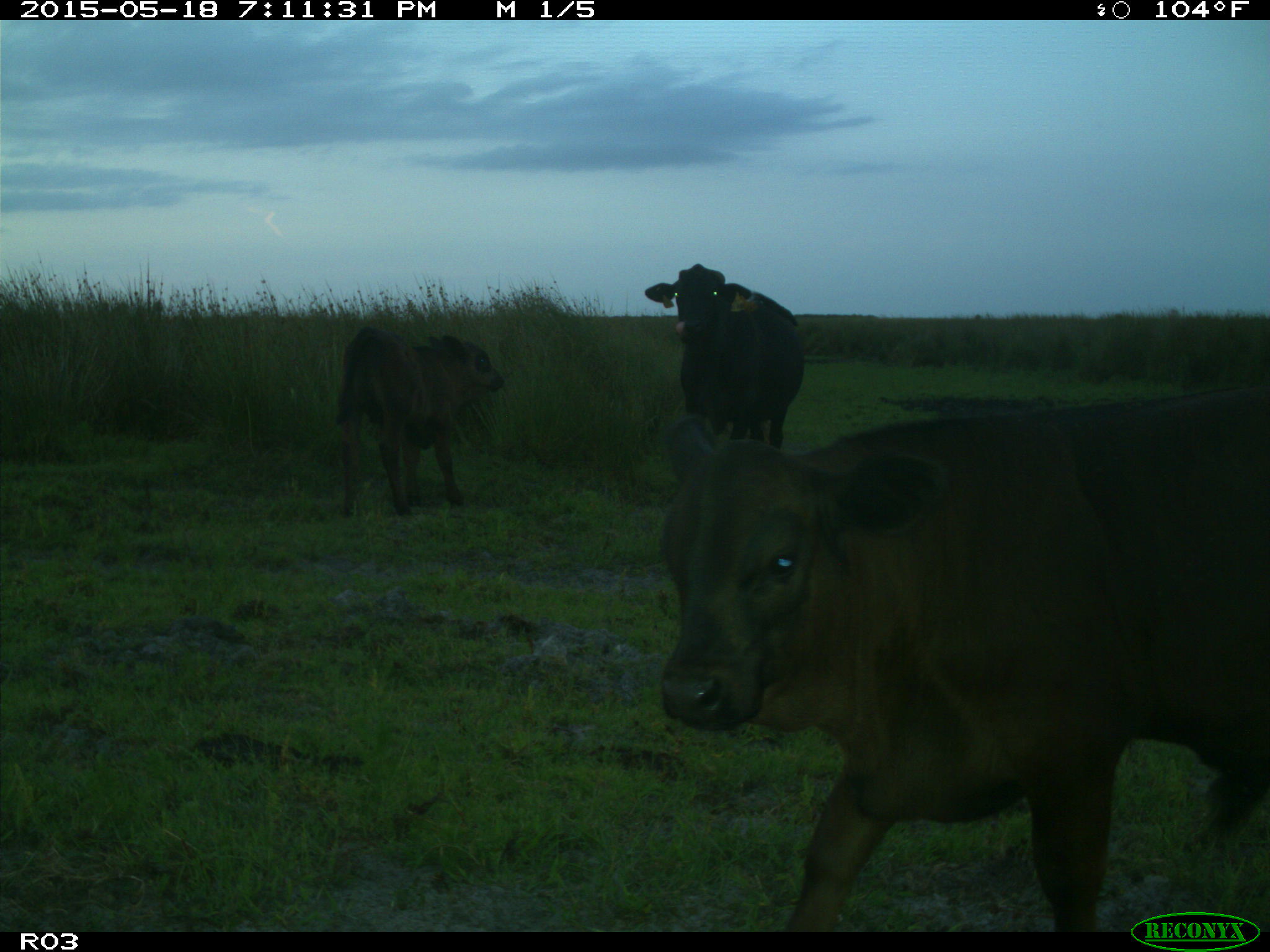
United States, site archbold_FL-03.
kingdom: Animalia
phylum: Chordata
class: Mammalia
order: Artiodactyla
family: Bovidae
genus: Bos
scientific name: Bos taurus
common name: domestic cow